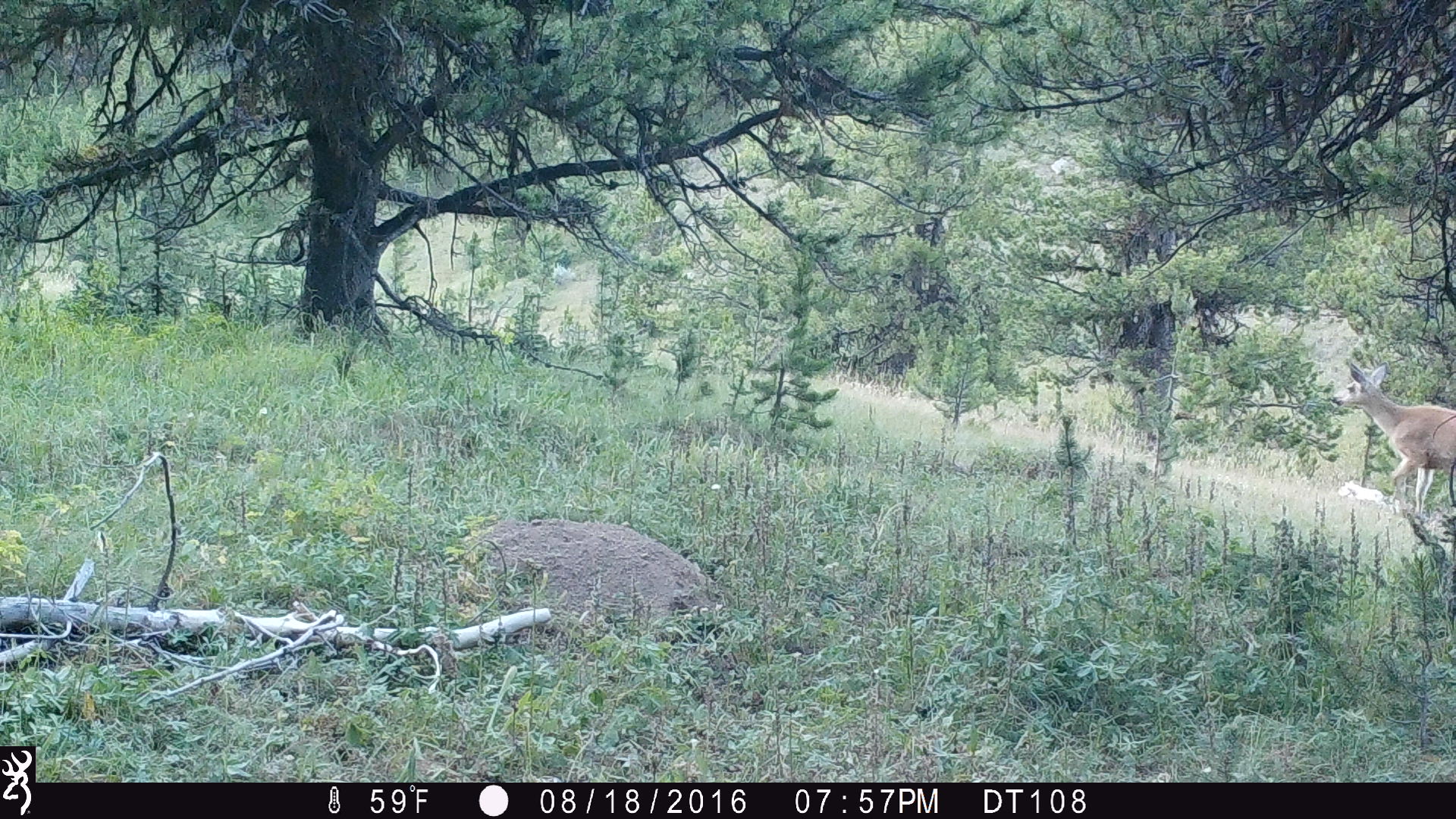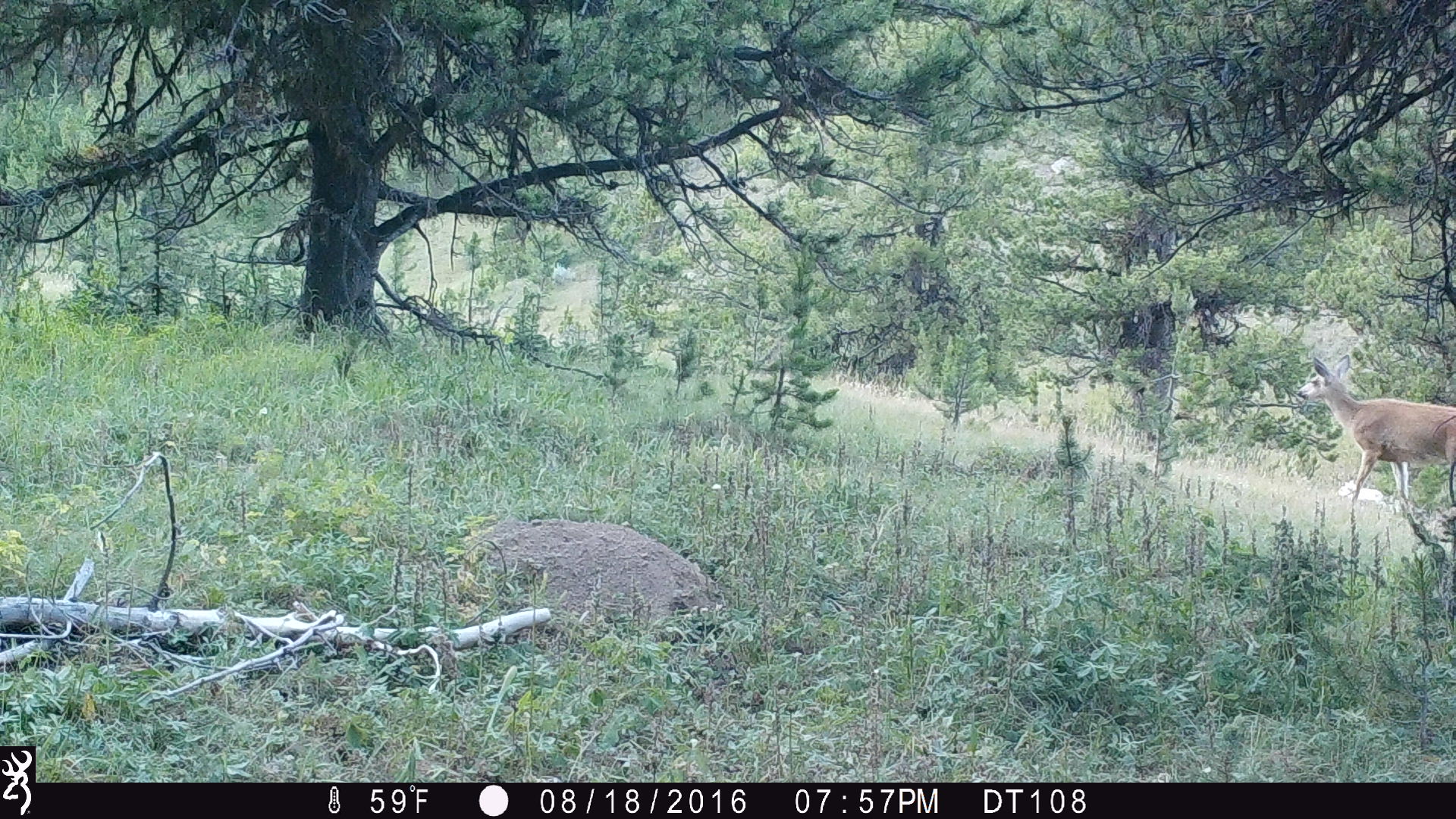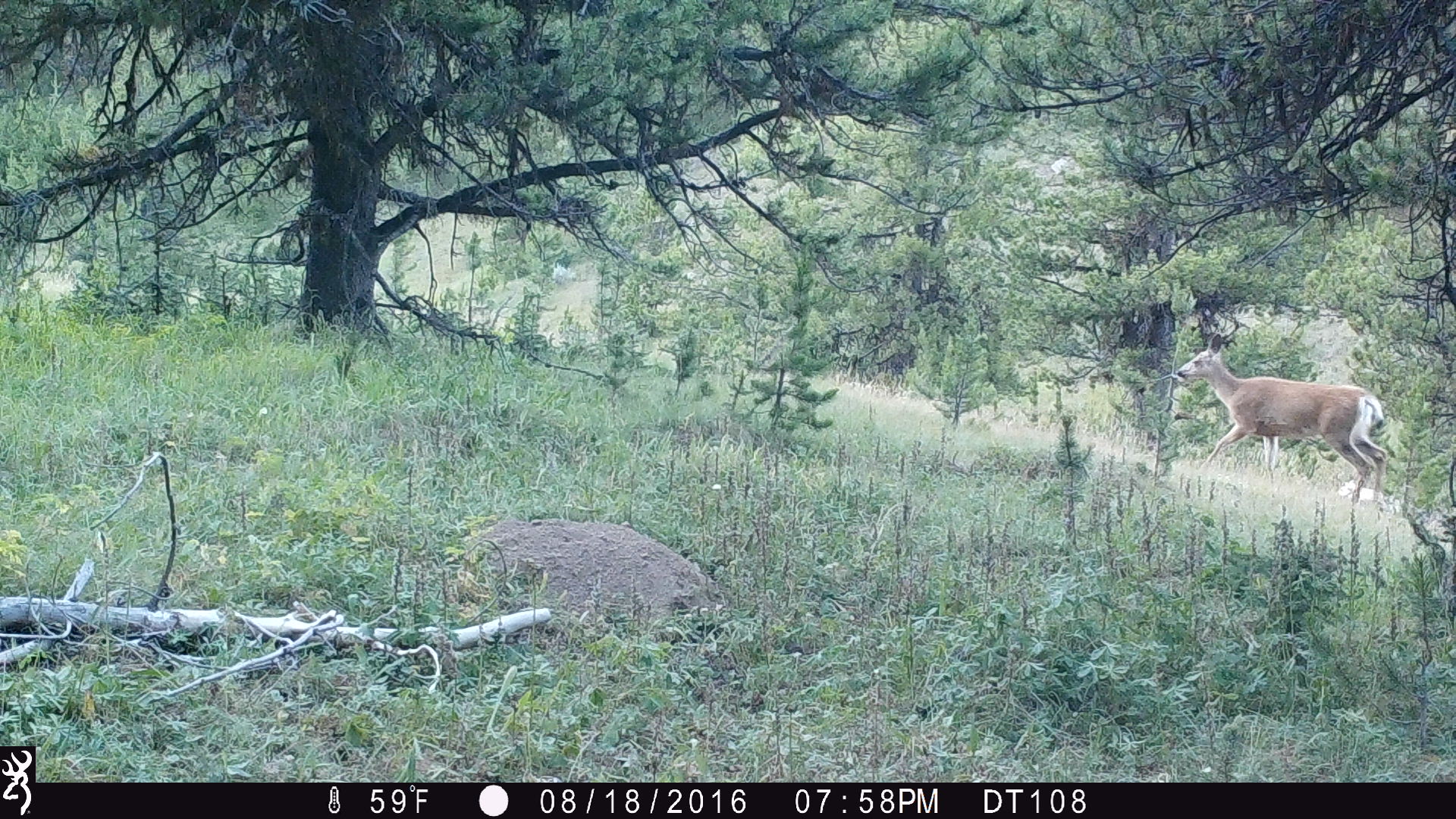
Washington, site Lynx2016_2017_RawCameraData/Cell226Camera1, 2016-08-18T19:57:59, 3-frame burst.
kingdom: Animalia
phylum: Chordata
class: Mammalia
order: Artiodactyla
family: Cervidae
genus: Odocoileus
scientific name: Odocoileus hemionus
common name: mule deer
Odocoileus hemionus (mule deer). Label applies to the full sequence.